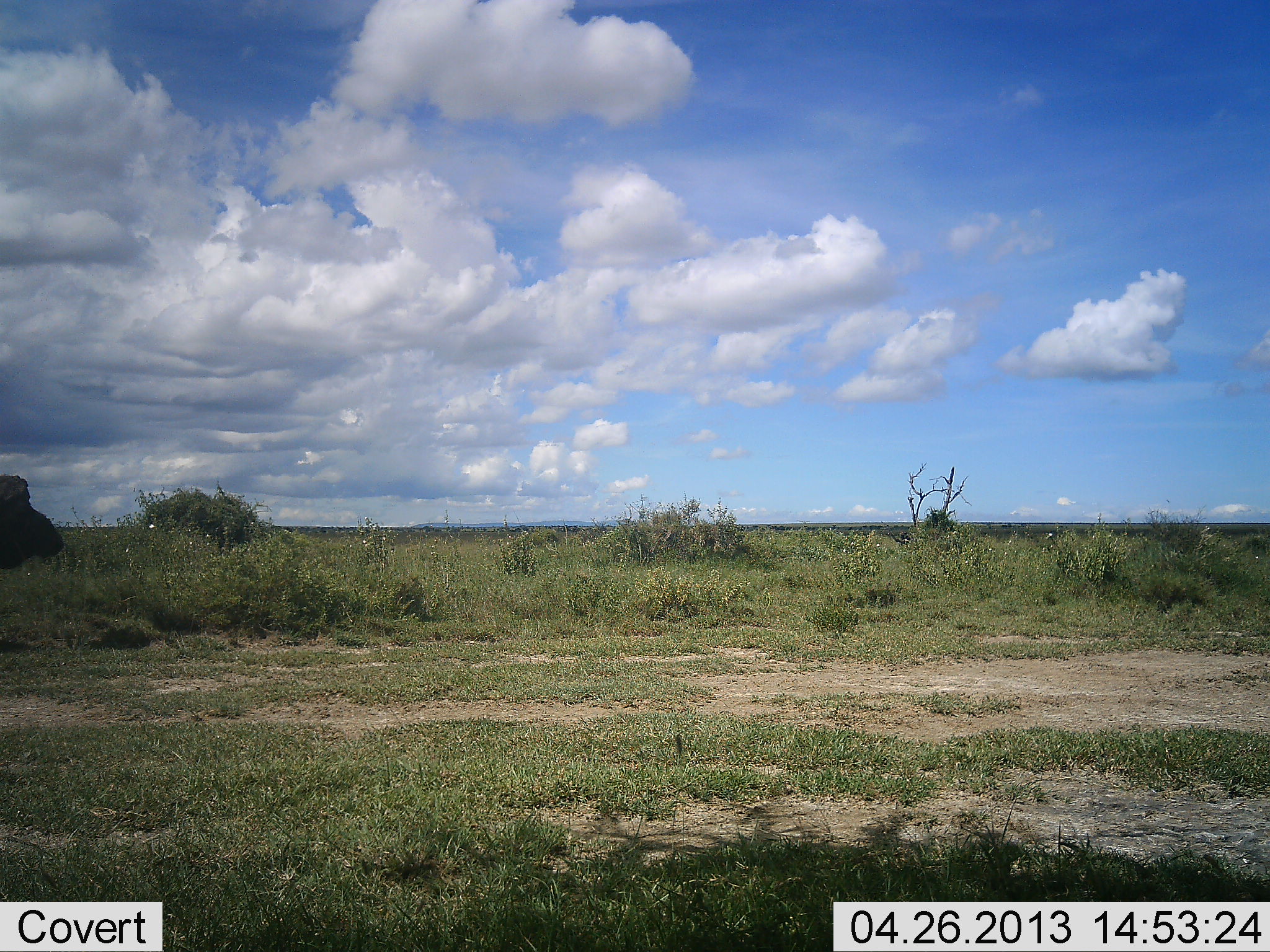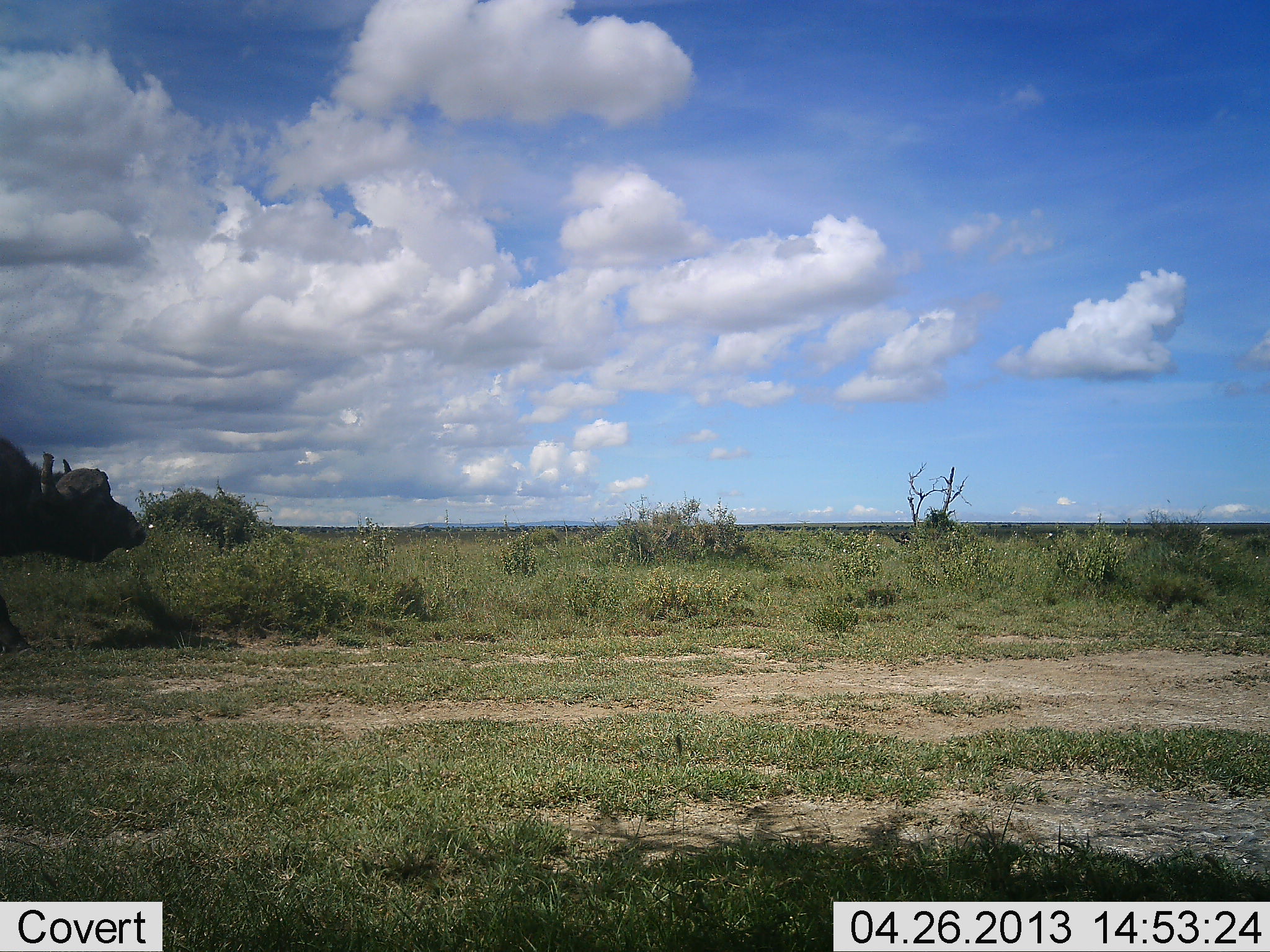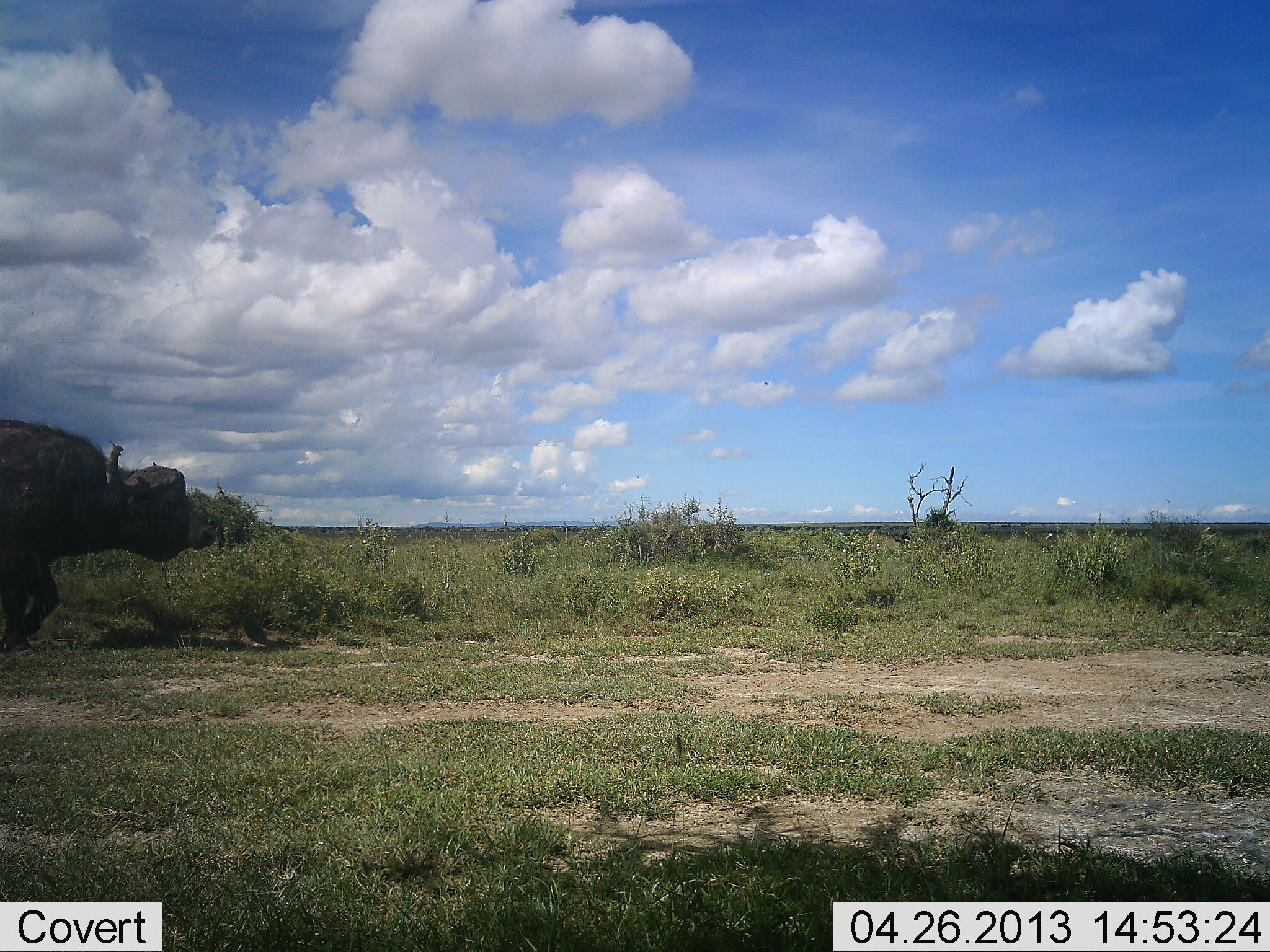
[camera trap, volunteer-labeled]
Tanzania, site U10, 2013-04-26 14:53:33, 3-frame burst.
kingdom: Animalia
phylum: Chordata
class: Mammalia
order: Artiodactyla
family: Bovidae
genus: Syncerus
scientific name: Syncerus caffer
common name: cape buffalo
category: buffalo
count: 1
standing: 0%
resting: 0%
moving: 100%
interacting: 0%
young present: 0%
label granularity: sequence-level